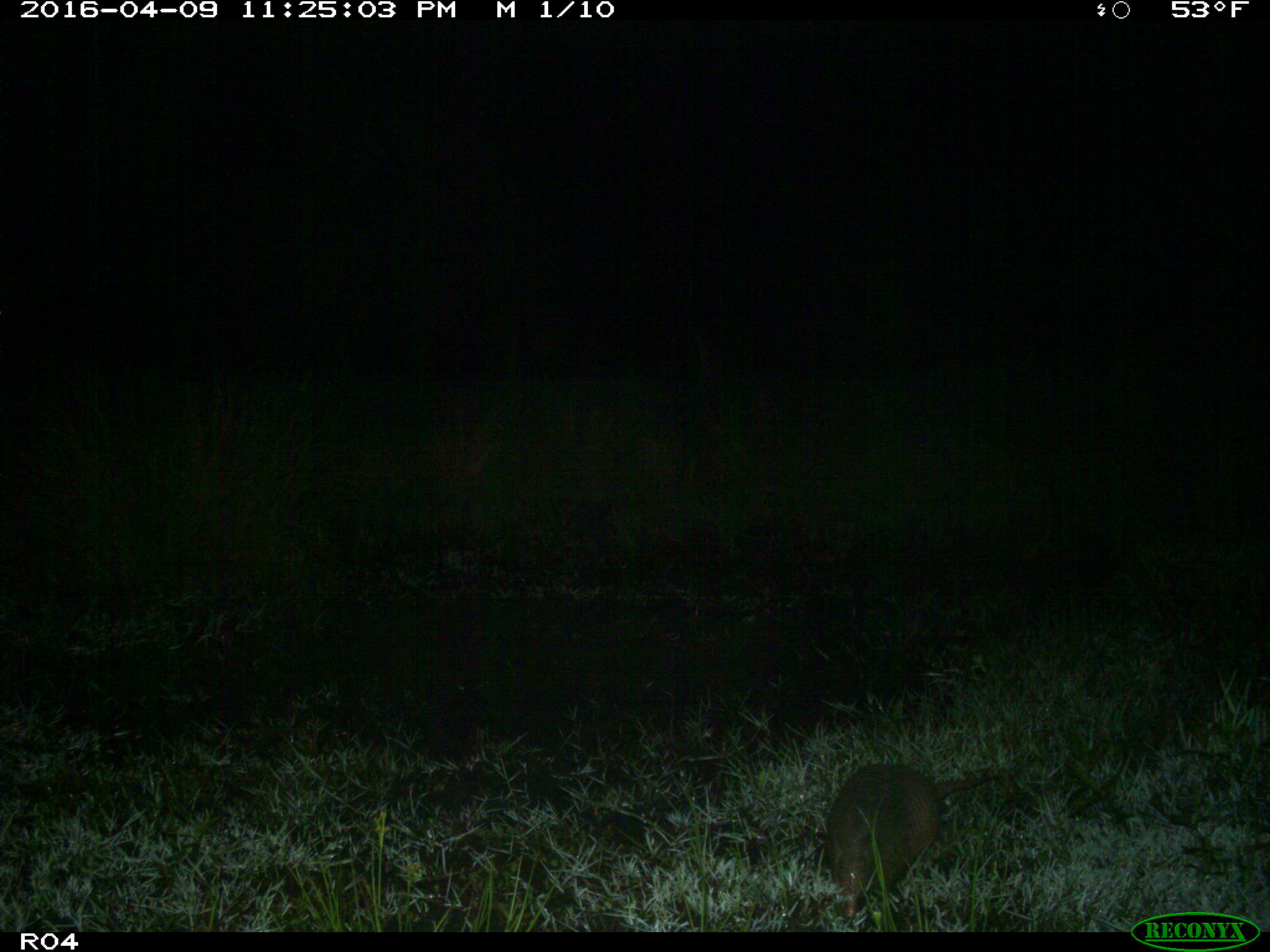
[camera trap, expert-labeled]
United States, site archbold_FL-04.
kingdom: Animalia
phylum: Chordata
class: Mammalia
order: Cingulata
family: Dasypodidae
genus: Dasypus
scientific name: Dasypus novemcinctus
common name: nine-banded armadillo